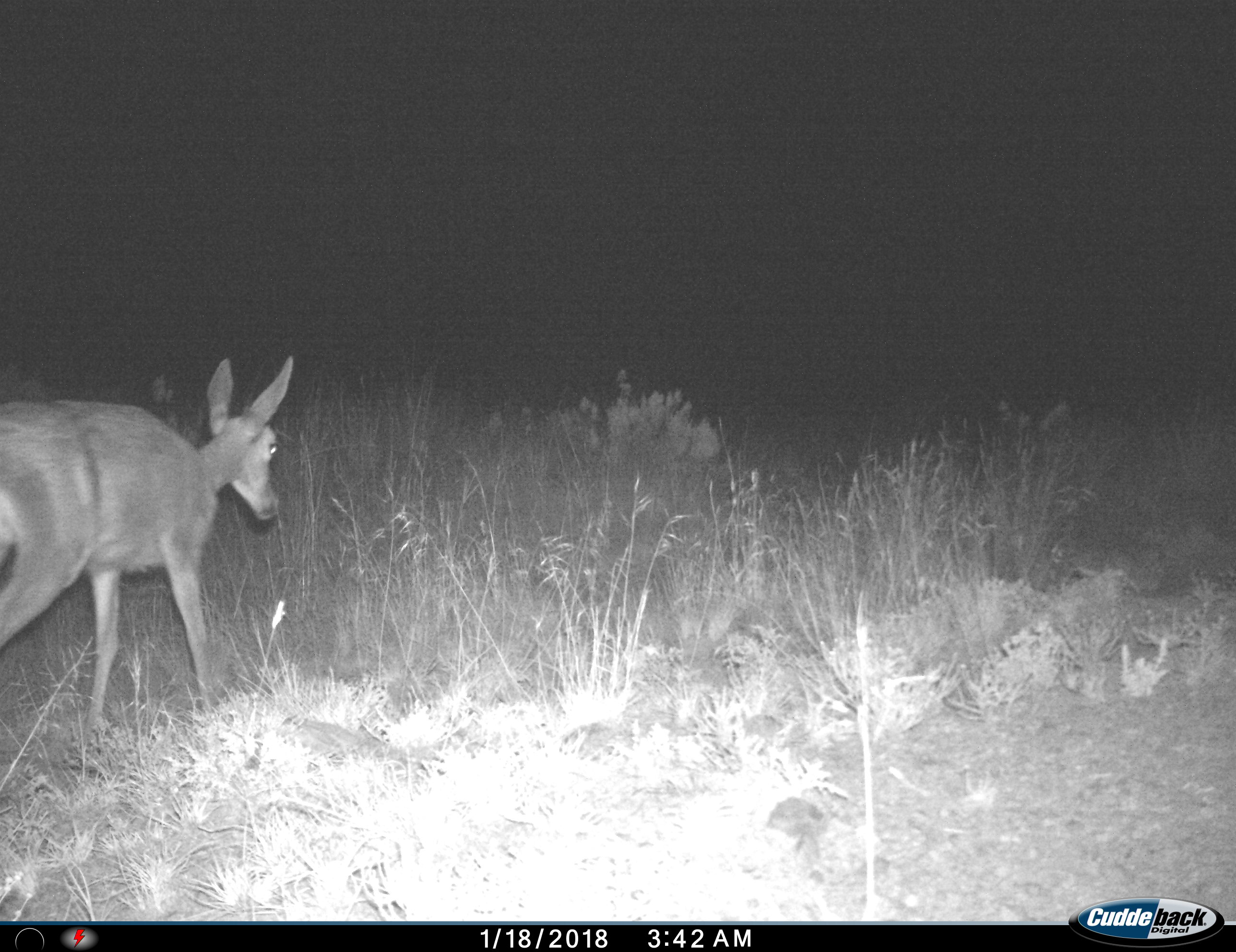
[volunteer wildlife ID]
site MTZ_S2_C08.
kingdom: Animalia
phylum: Chordata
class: Mammalia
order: Artiodactyla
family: Bovidae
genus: Pelea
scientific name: Pelea capreolus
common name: grey rhebok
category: rhebokgrey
Rhebokgrey (grey rhebok) (Pelea capreolus), count 1. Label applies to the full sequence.